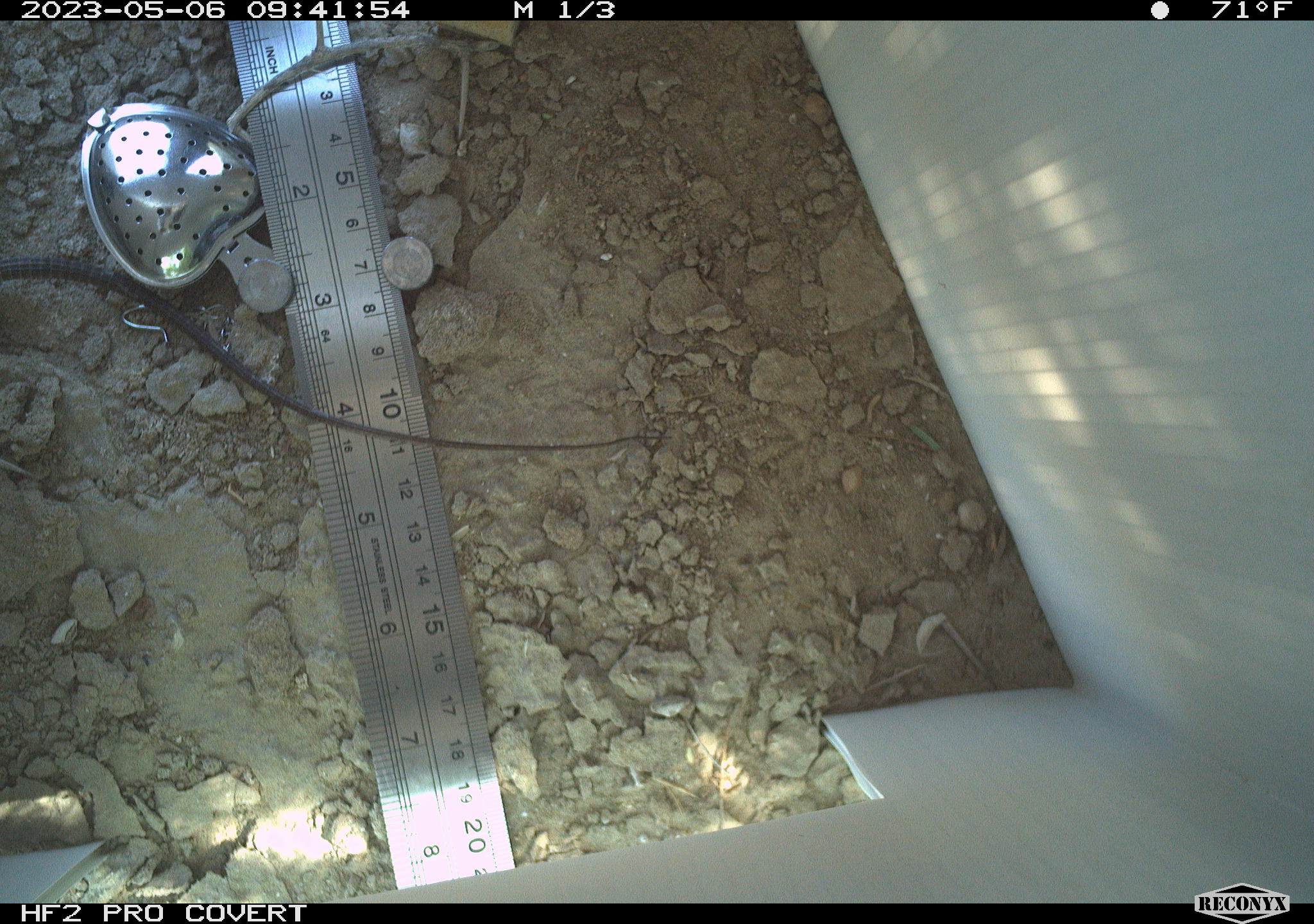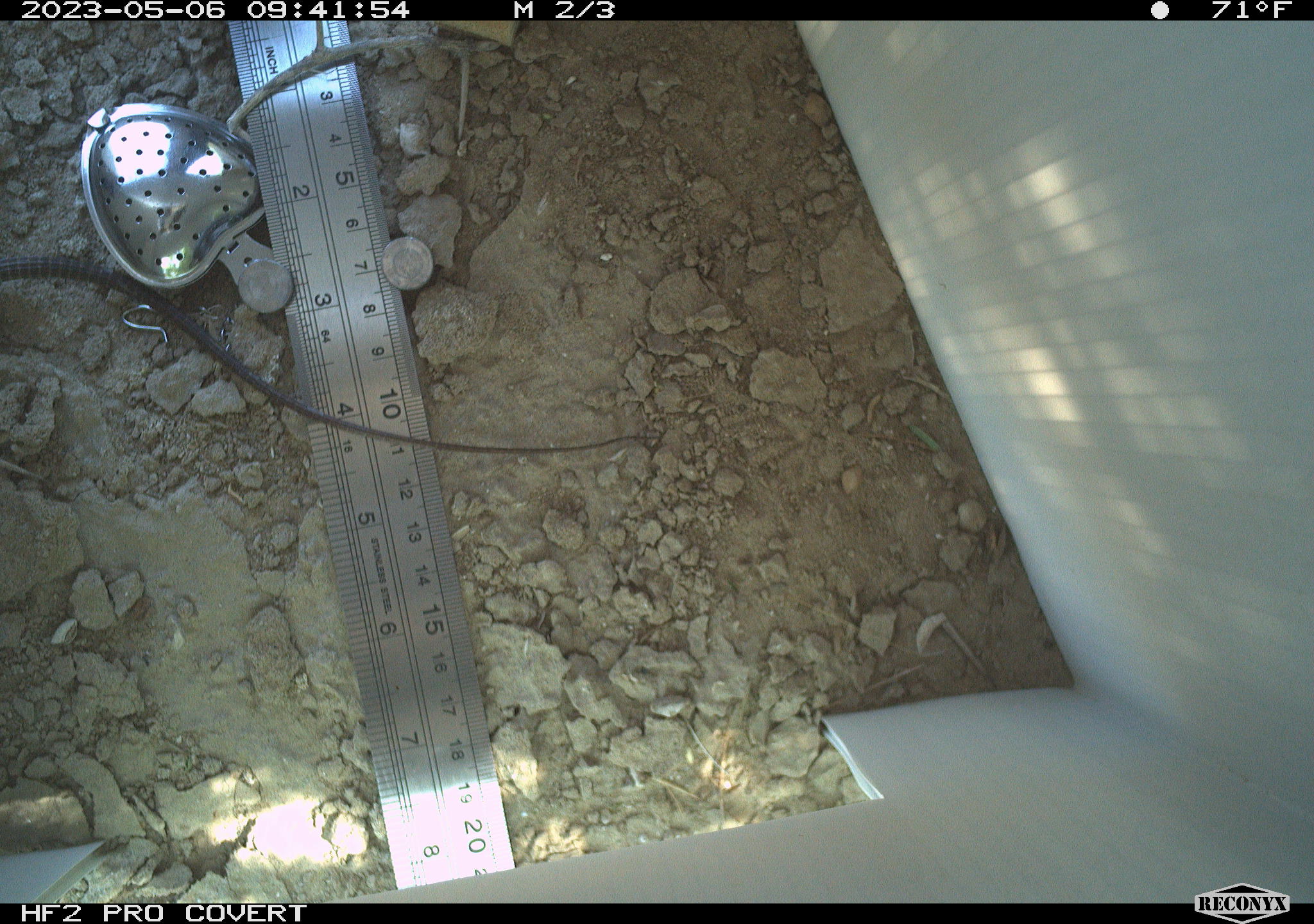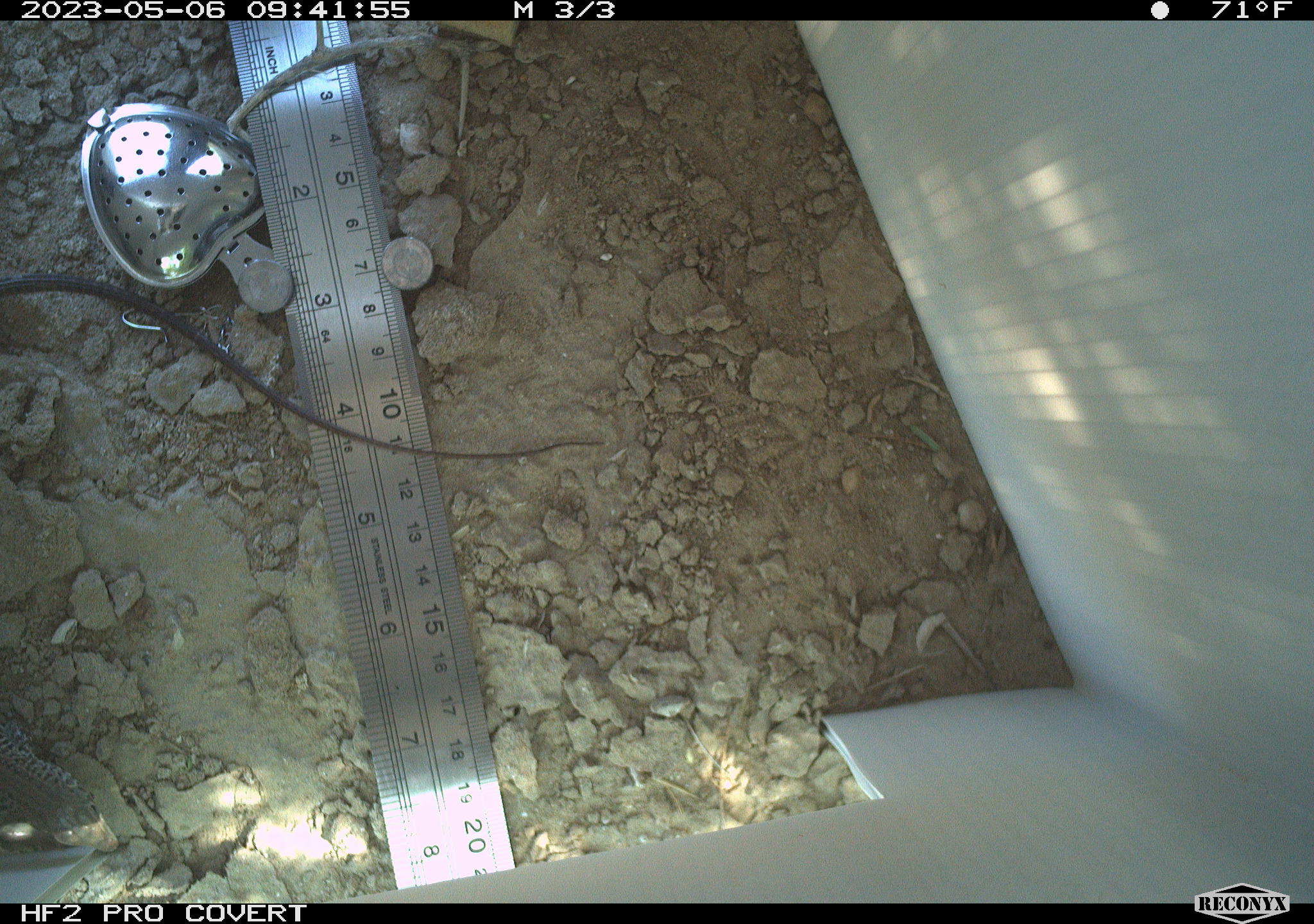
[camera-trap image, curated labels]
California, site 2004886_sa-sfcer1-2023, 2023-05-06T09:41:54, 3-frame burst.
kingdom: Animalia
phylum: Chordata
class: Reptilia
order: Squamata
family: Teiidae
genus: Aspidoscelis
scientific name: Aspidoscelis tigris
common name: western whiptail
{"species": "western whiptail (Aspidoscelis tigris)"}